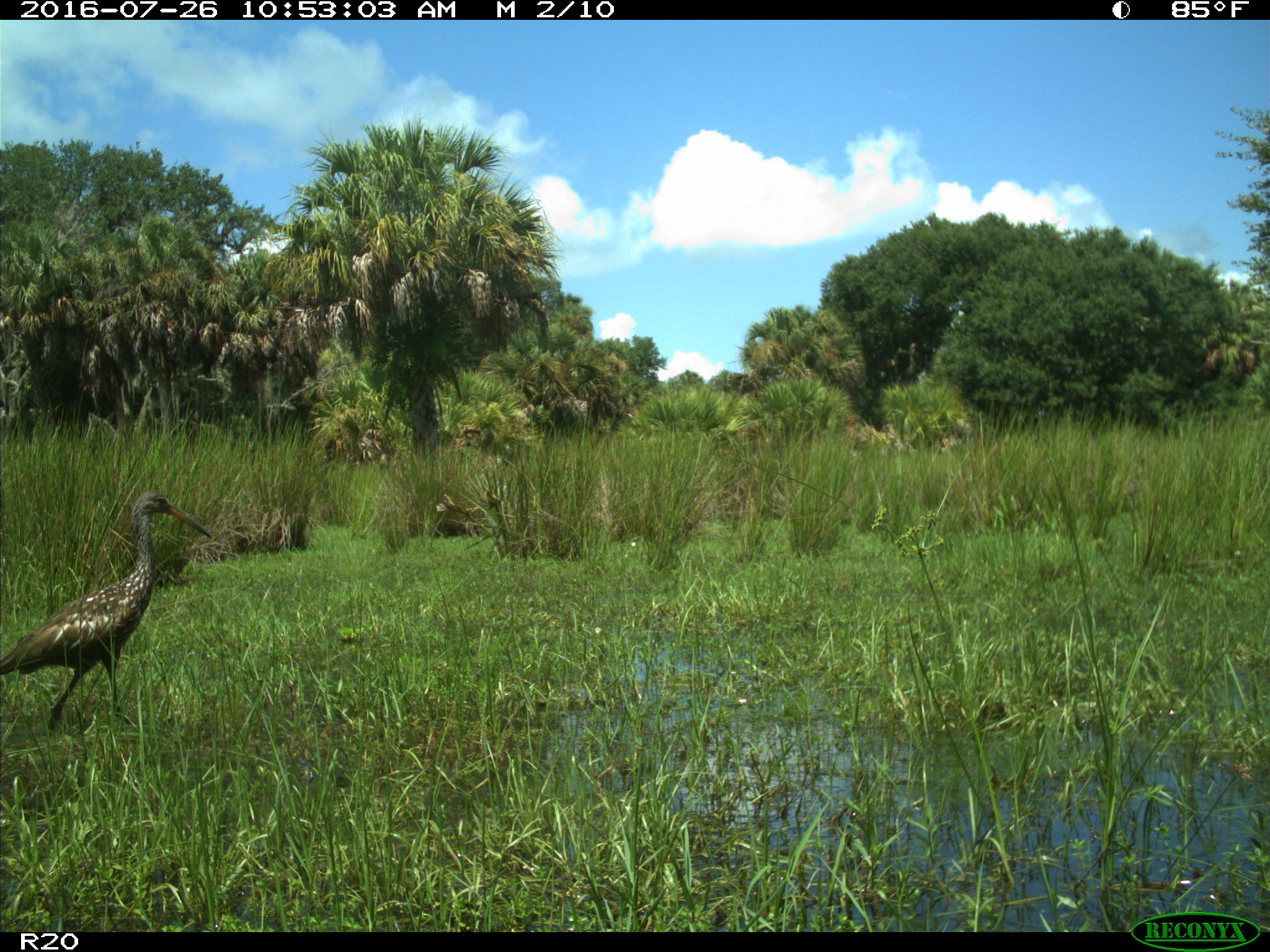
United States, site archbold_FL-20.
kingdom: Animalia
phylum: Chordata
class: Aves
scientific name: Aves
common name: birds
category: unidentified bird